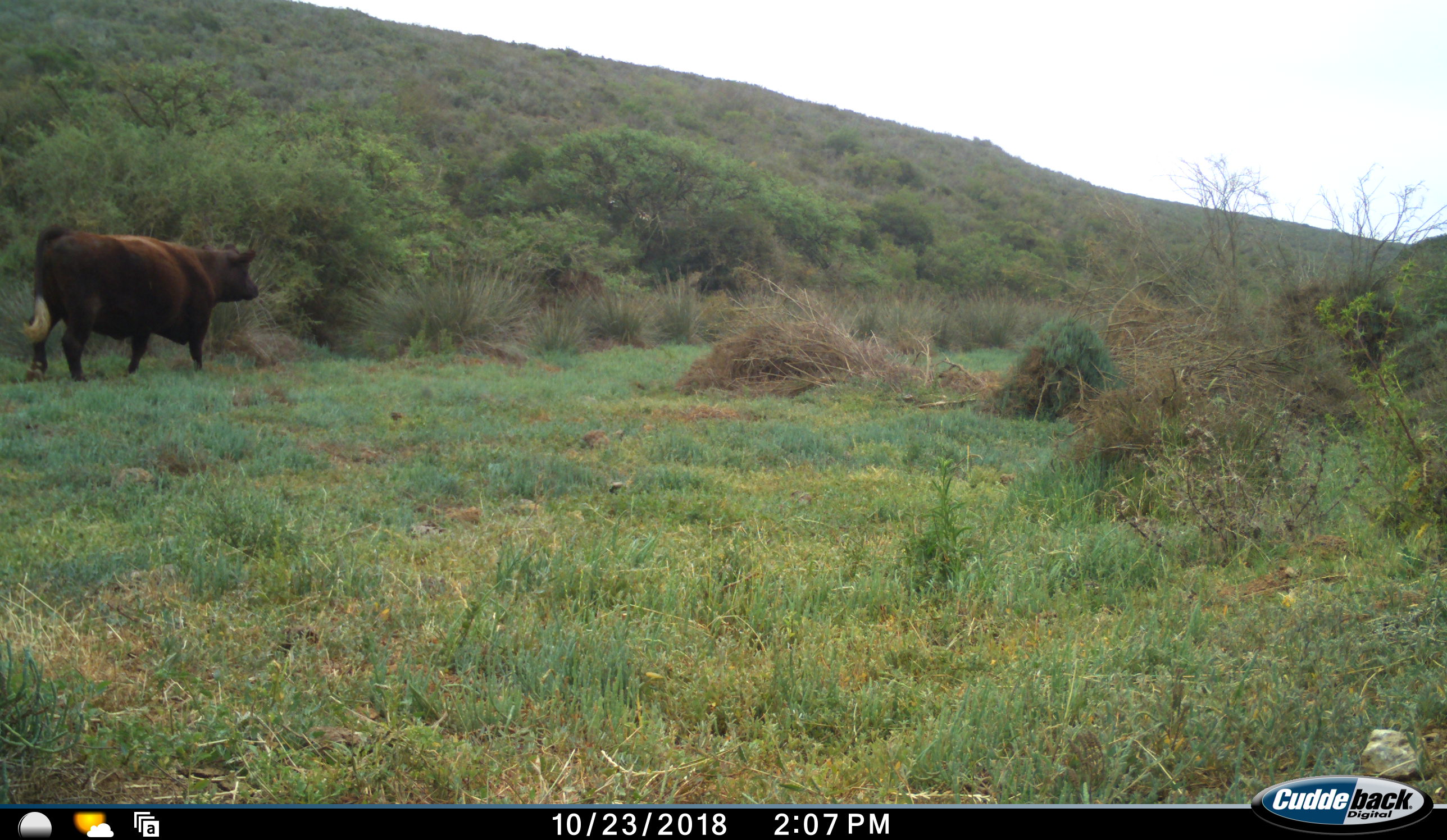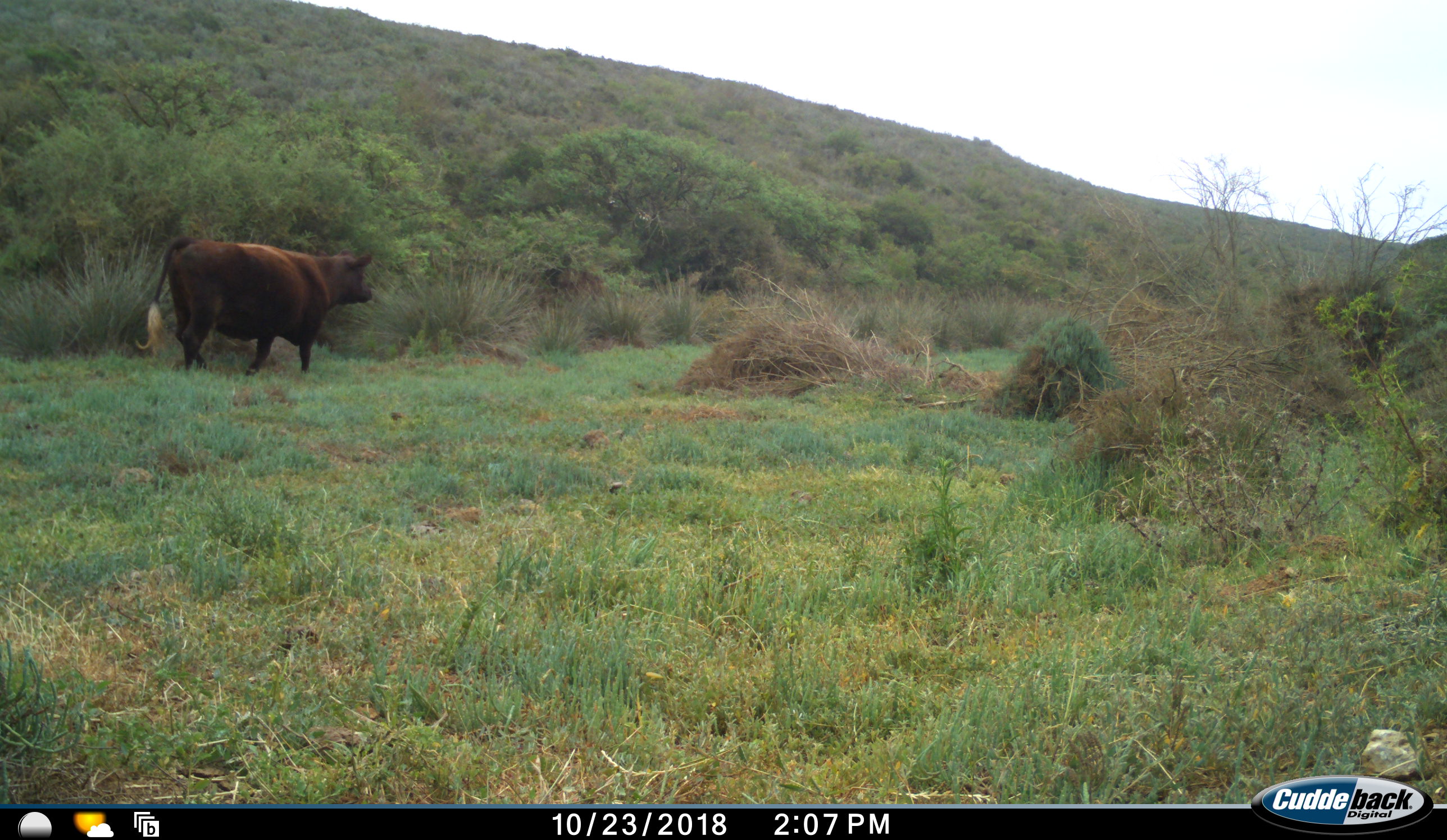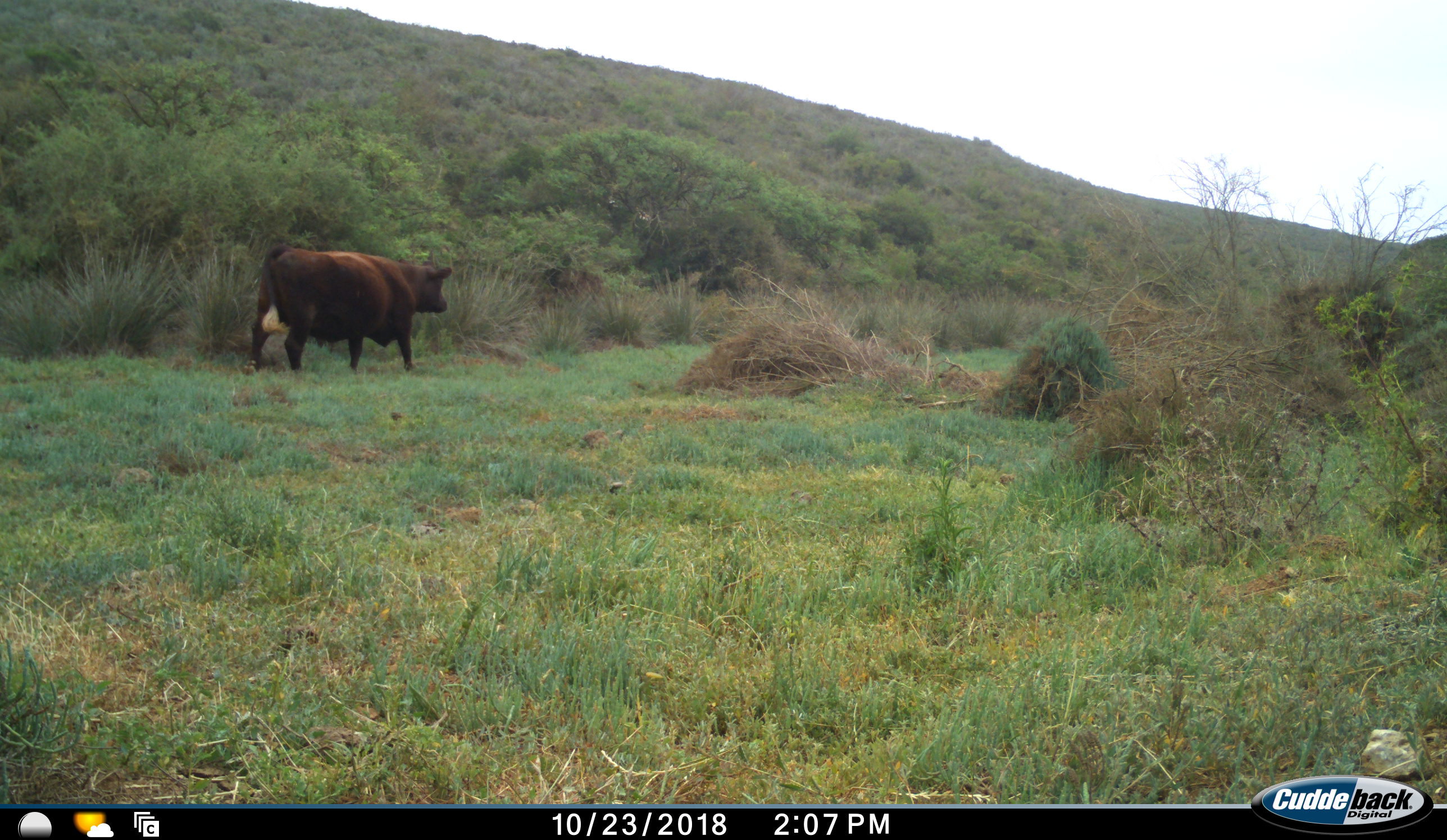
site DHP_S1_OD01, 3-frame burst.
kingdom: Animalia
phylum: Chordata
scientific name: Vertebrata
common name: domestic animal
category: domesticanimal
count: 1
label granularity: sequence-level